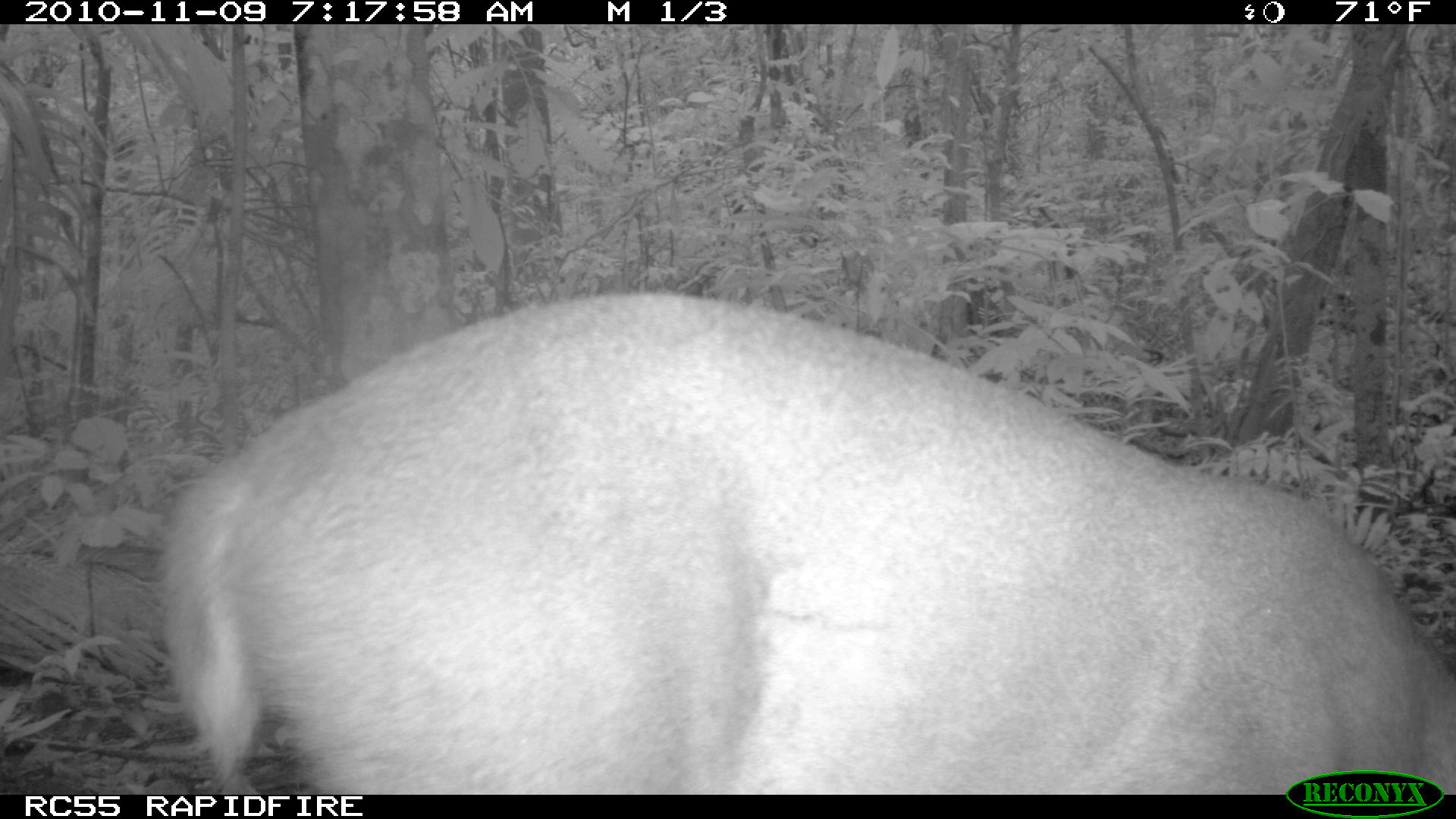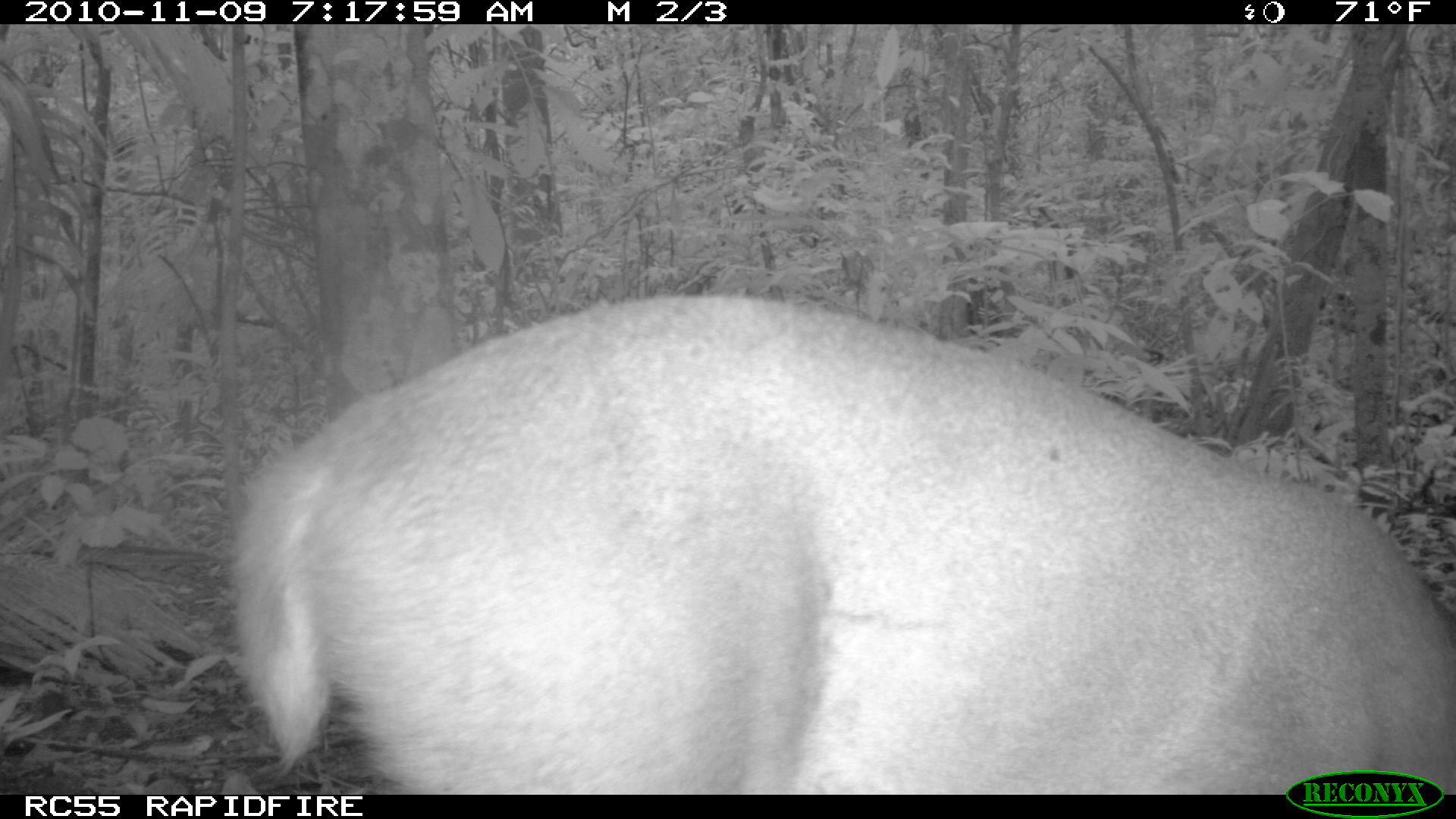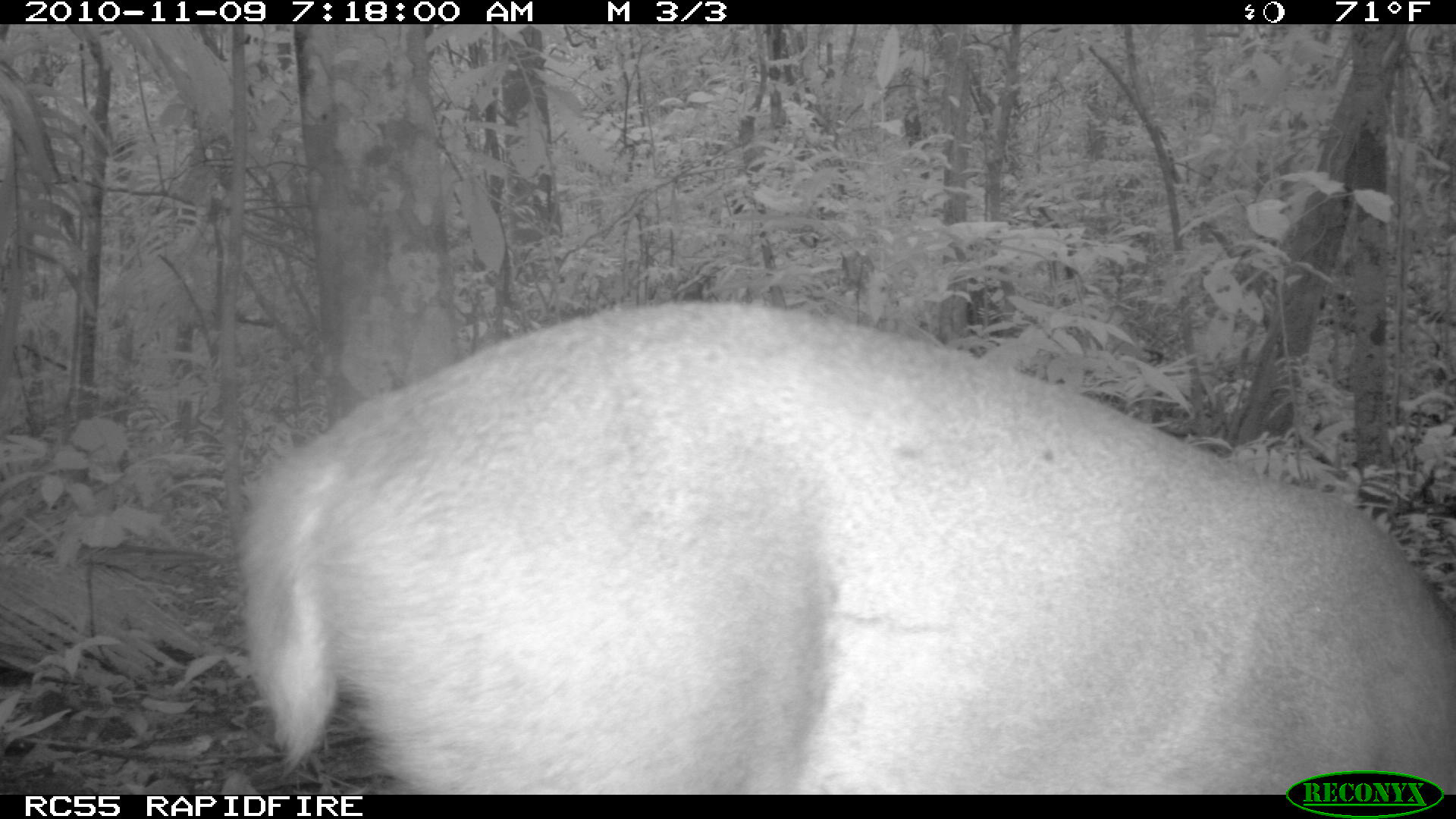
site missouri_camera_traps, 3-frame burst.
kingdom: Animalia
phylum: Chordata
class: Mammalia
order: Artiodactyla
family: Cervidae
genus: Odocoileus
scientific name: Odocoileus virginianus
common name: white-tailed deer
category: white tailed deer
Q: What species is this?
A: White tailed deer (white-tailed deer) (Odocoileus virginianus).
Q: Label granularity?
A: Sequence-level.